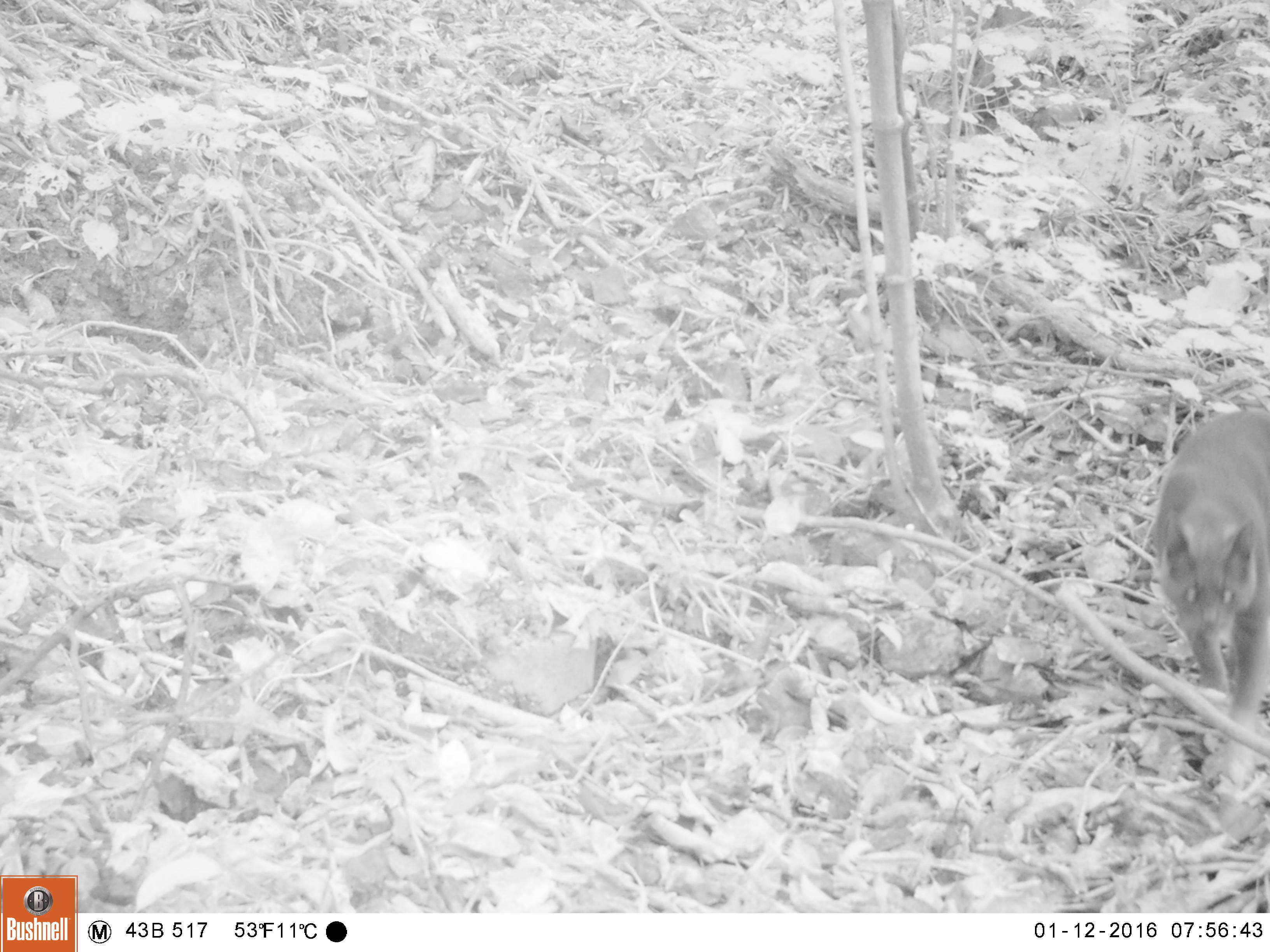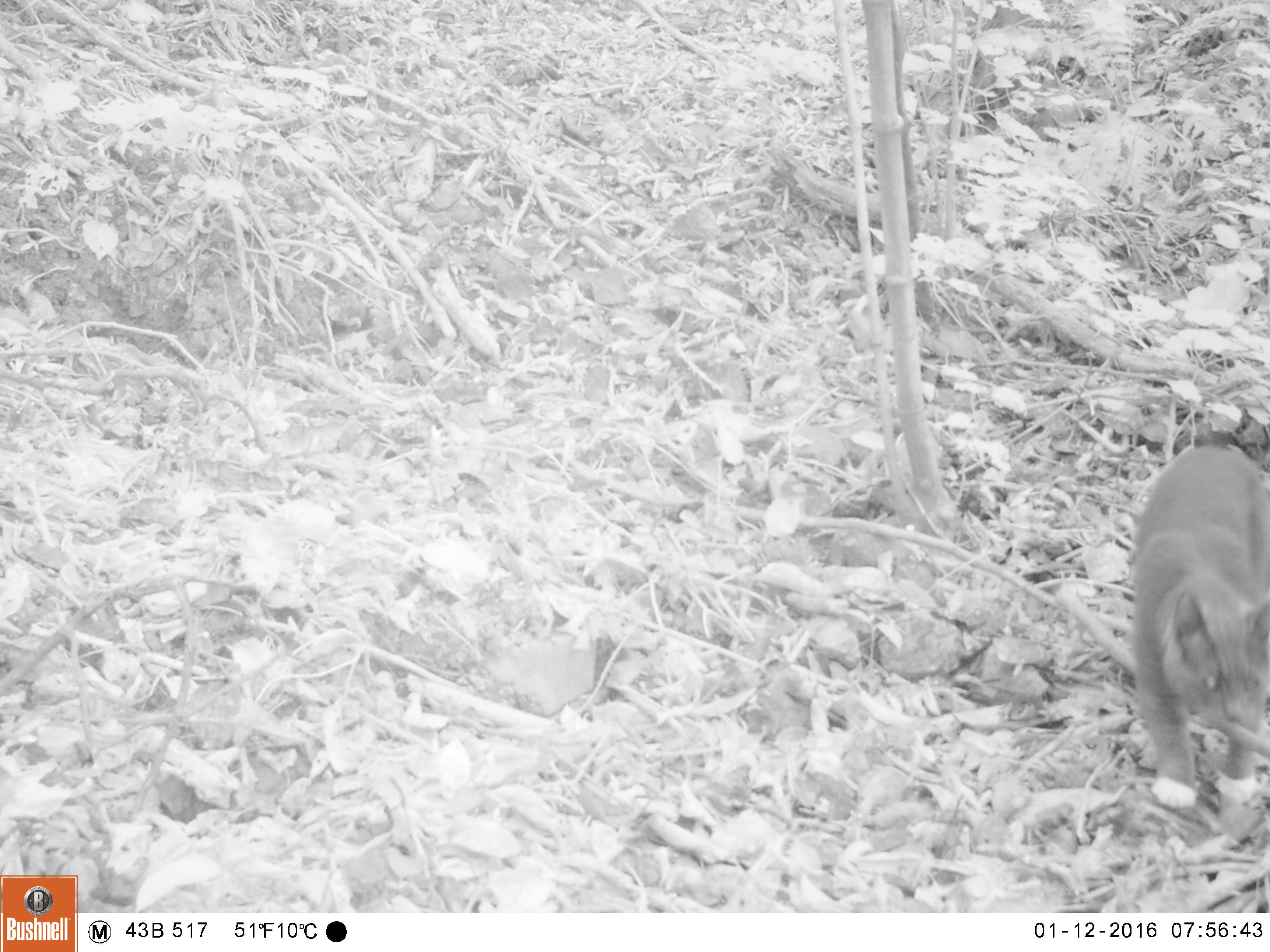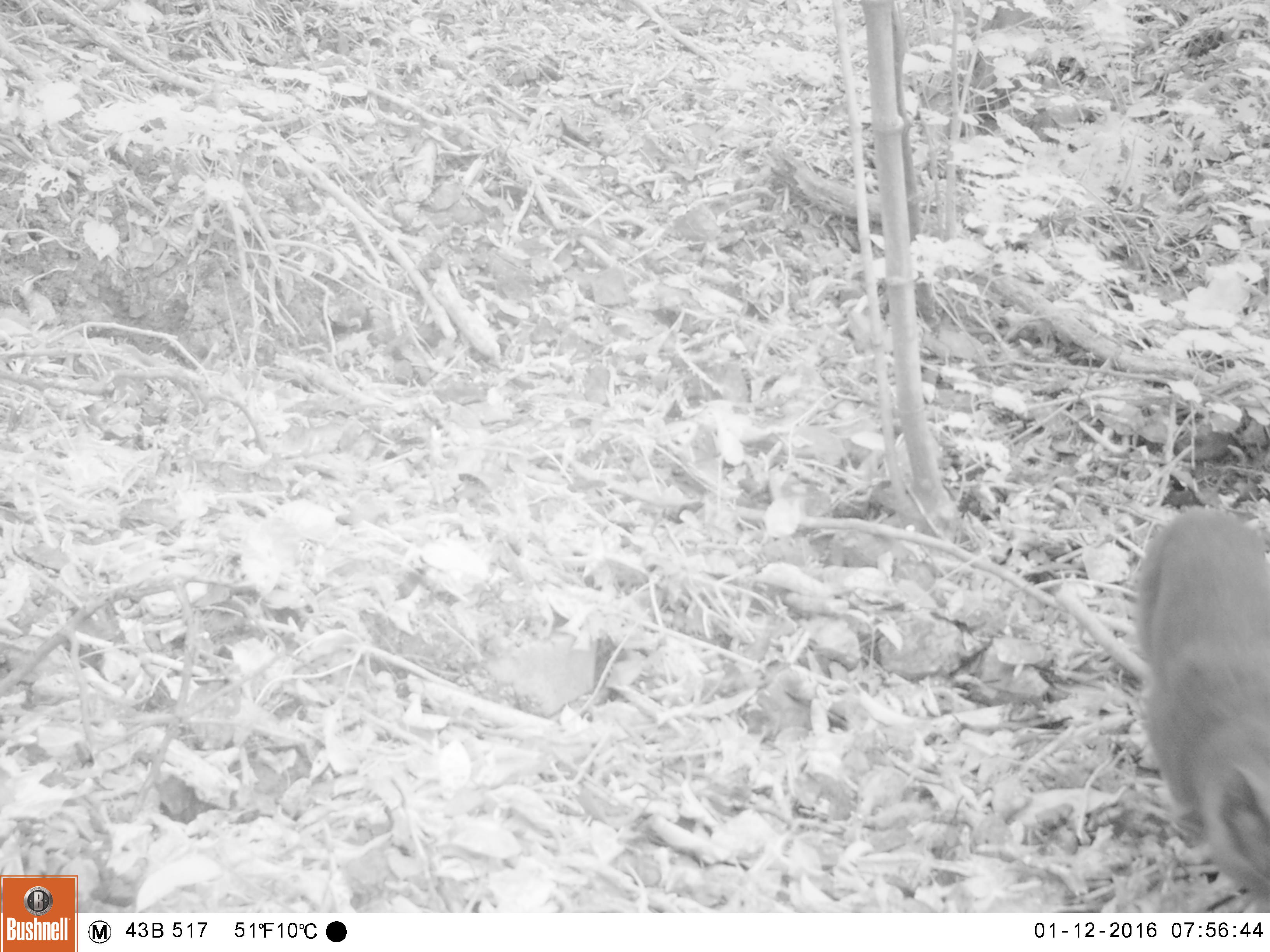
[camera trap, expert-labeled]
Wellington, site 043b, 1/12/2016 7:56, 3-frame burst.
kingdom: Animalia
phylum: Chordata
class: Mammalia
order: Carnivora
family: Felidae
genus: Felis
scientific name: Felis catus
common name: cat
Cat (Felis catus).